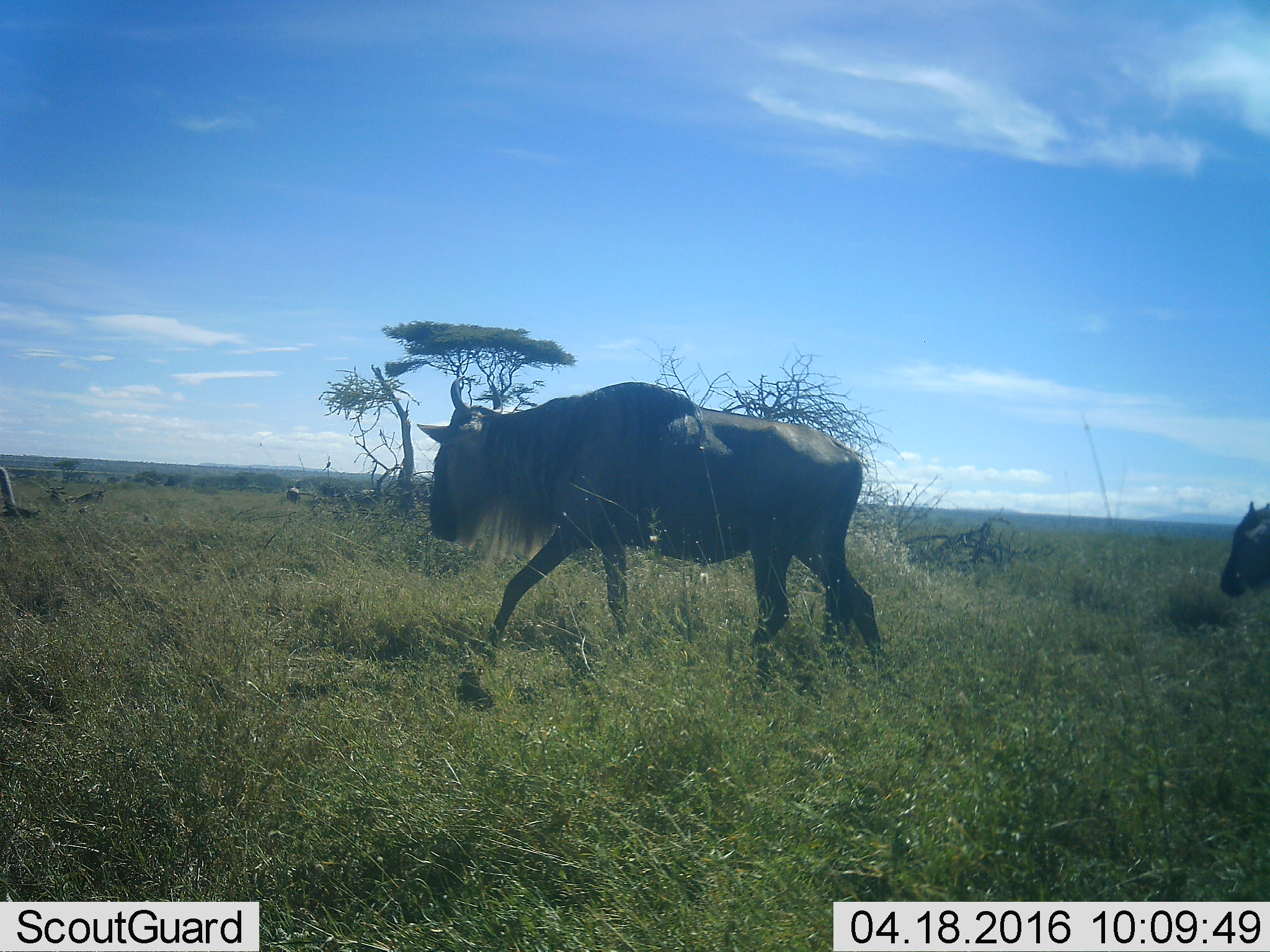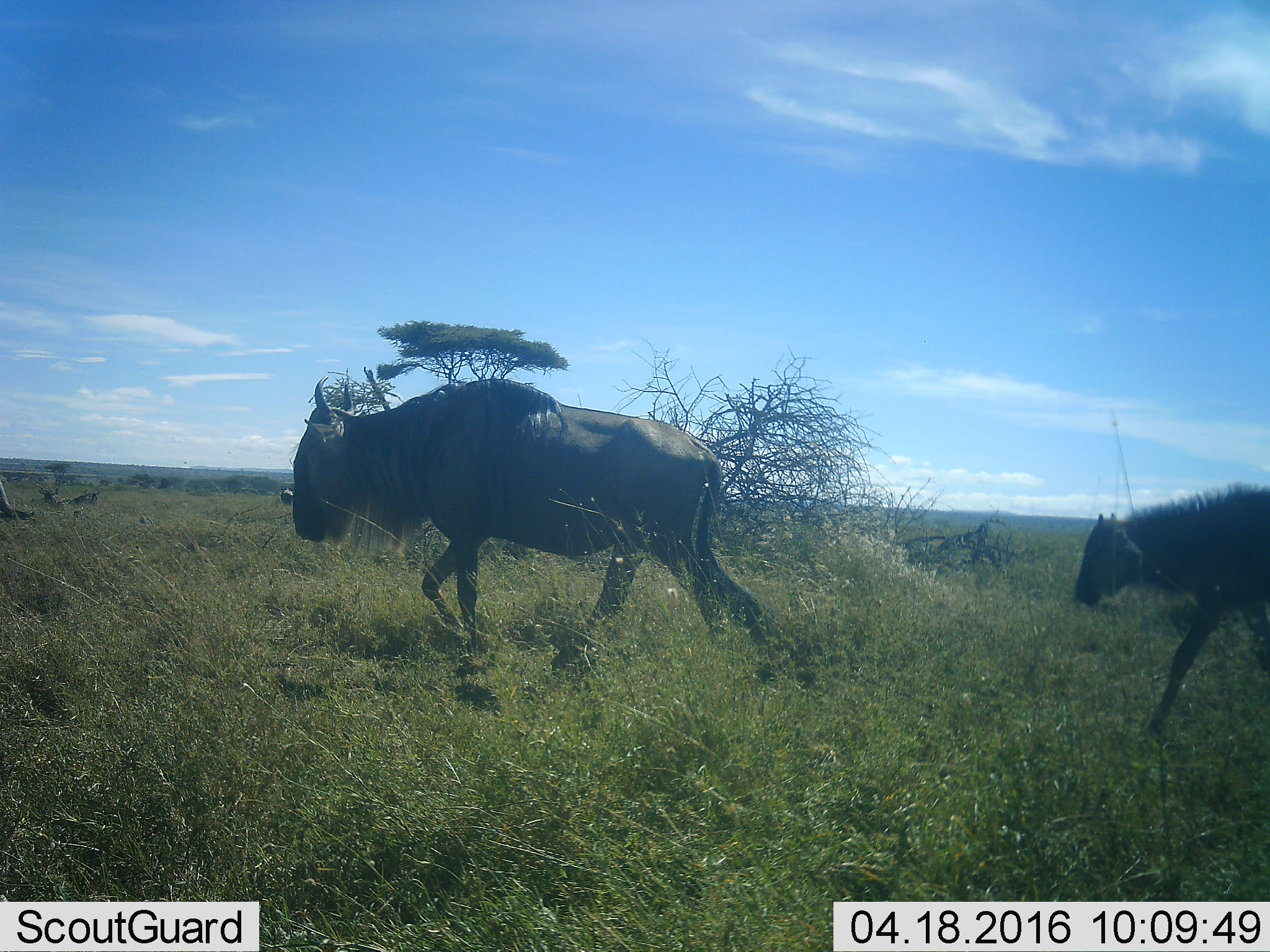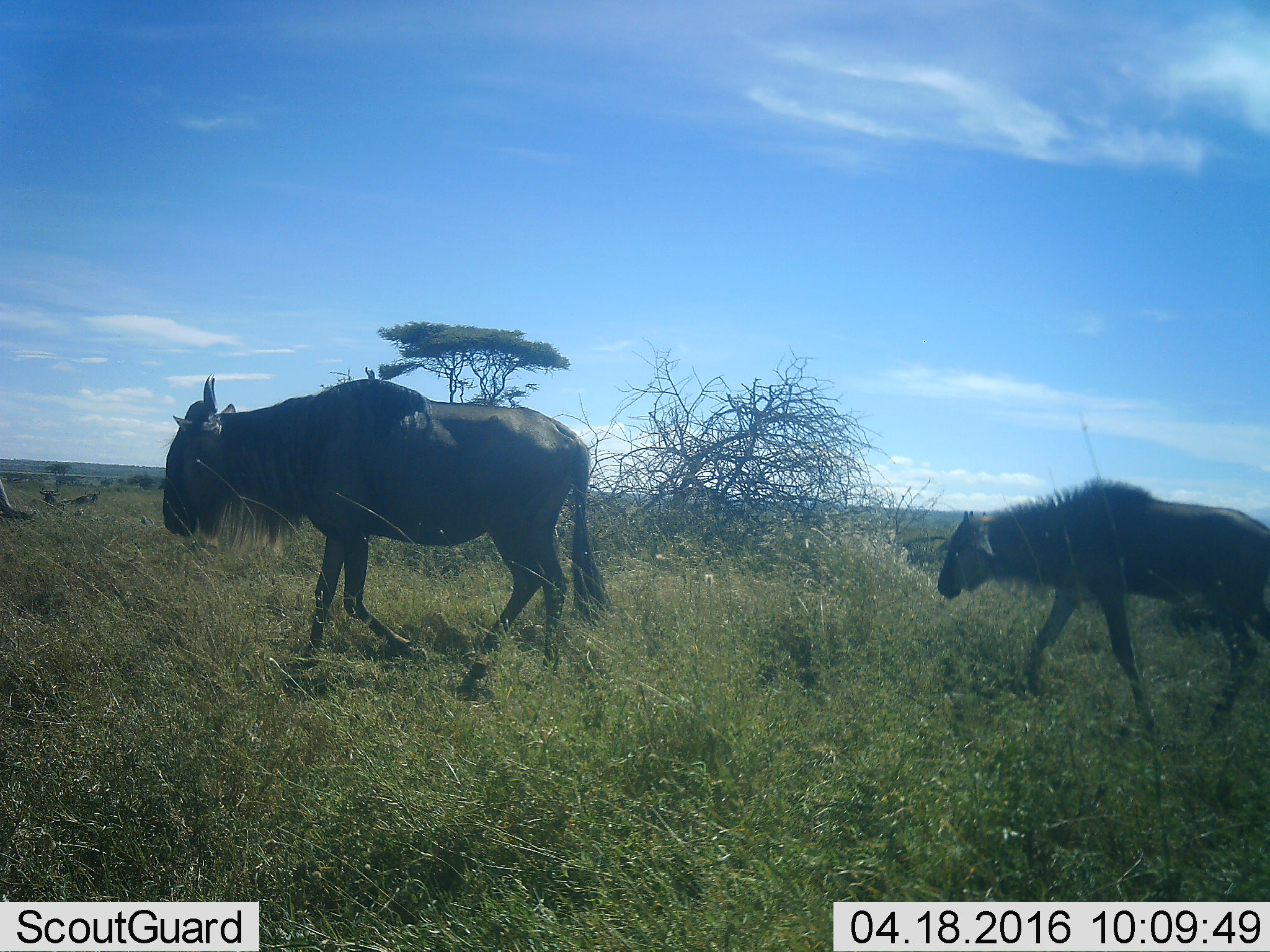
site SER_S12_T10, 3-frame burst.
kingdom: Animalia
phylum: Chordata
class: Mammalia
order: Artiodactyla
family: Bovidae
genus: Connochaetes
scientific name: Connochaetes taurinus taurinus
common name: blue wildebeest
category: wildebeestblue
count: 2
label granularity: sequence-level